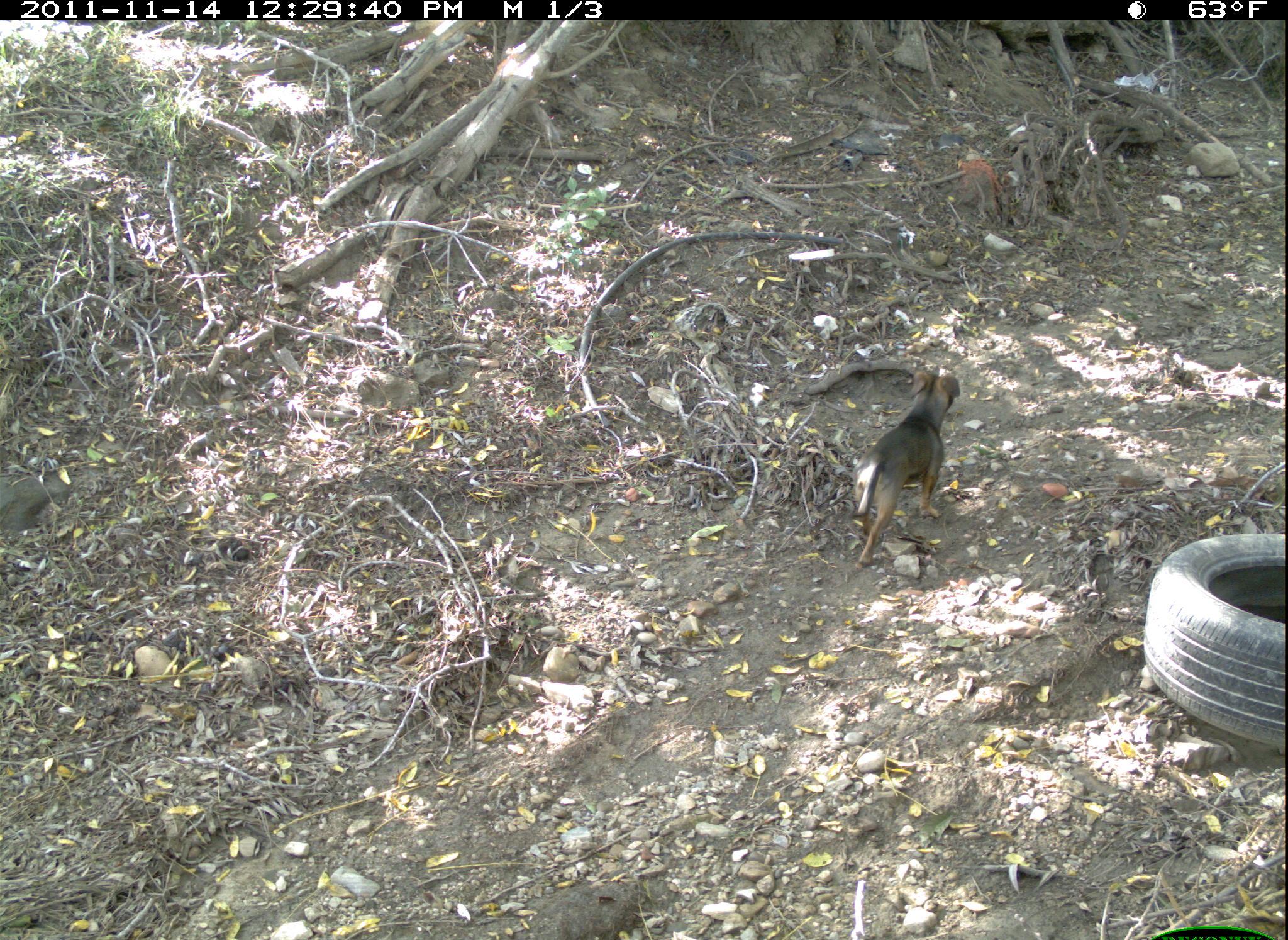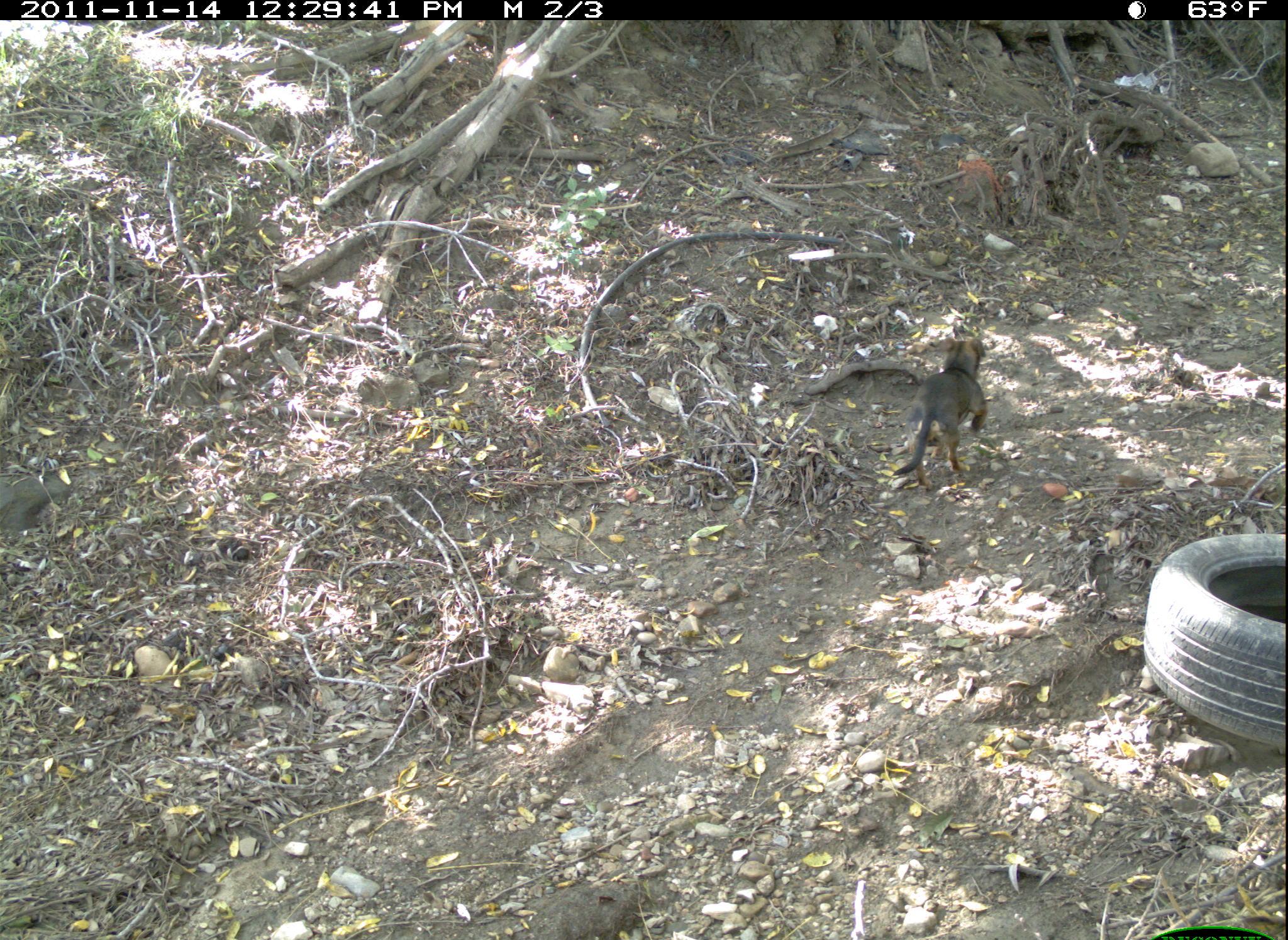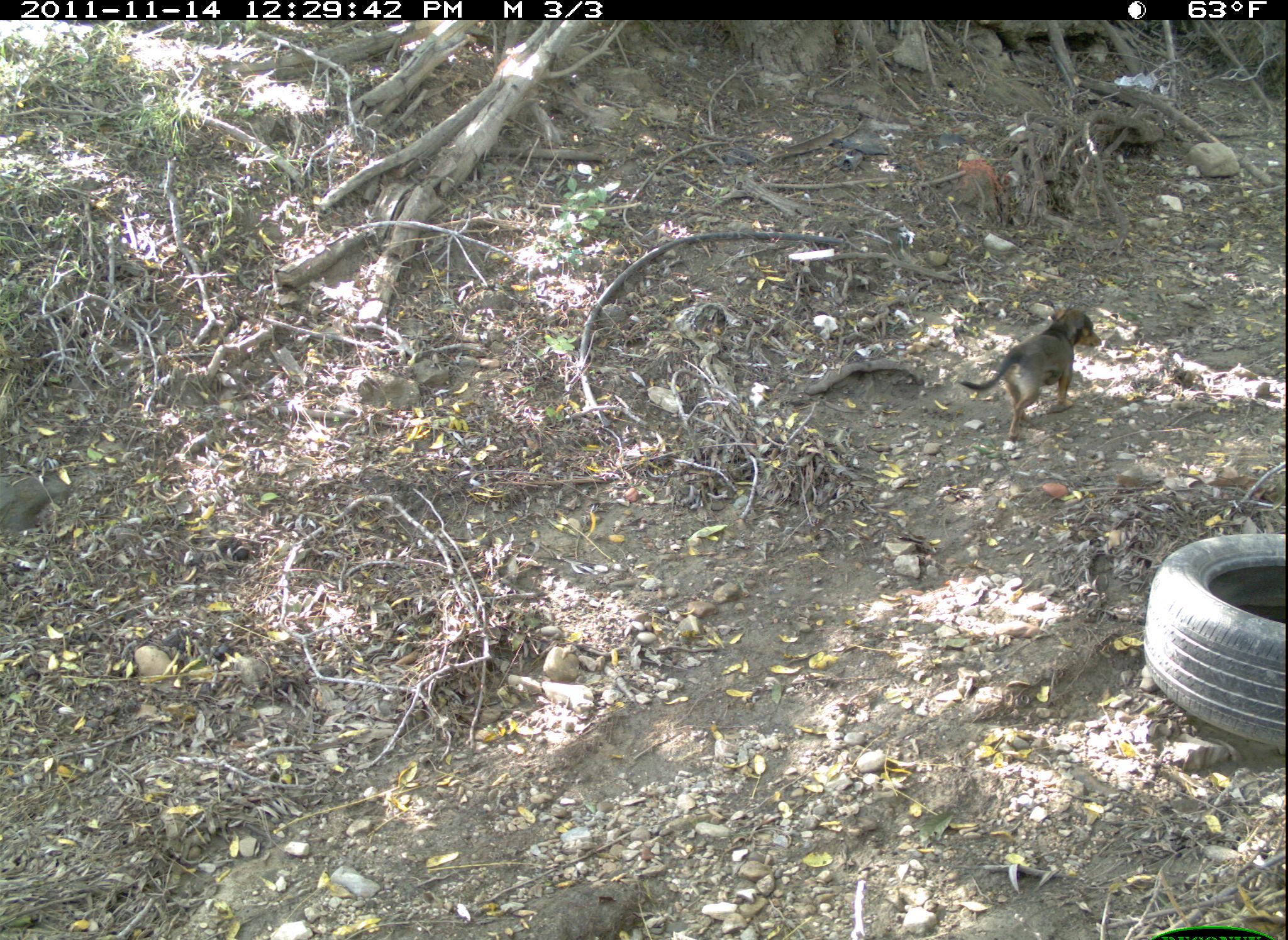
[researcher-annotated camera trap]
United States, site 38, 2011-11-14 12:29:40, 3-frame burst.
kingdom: Animalia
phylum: Chordata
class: Mammalia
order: Carnivora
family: Canidae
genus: Canis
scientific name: Canis familiaris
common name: domestic dog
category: dog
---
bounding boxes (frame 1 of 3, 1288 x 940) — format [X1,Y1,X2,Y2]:
dog: [844,362,964,570]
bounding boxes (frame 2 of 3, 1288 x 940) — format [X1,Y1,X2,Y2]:
dog: [889,329,1008,499]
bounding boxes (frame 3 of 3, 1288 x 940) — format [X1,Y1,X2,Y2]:
dog: [955,296,1116,453]